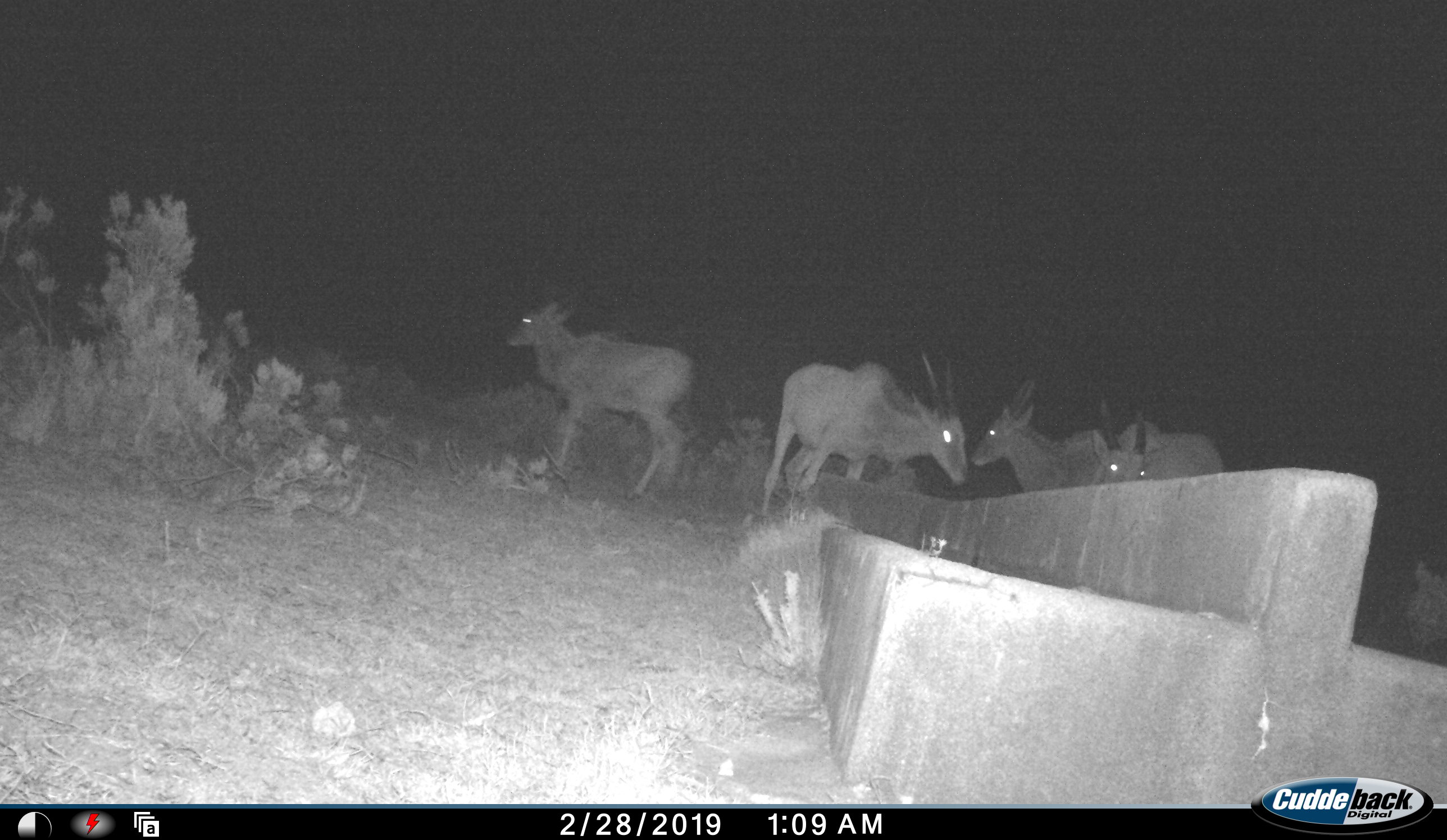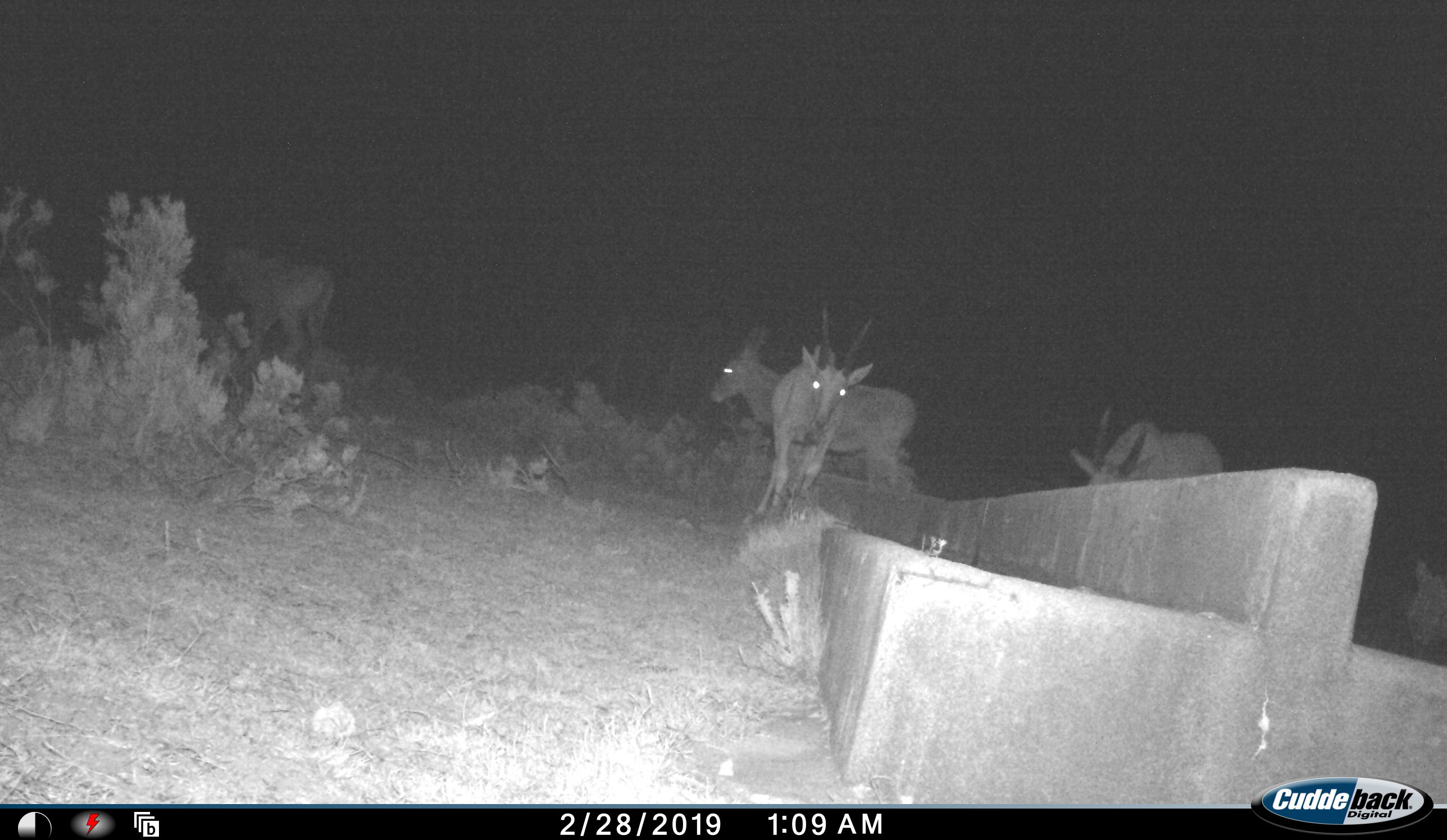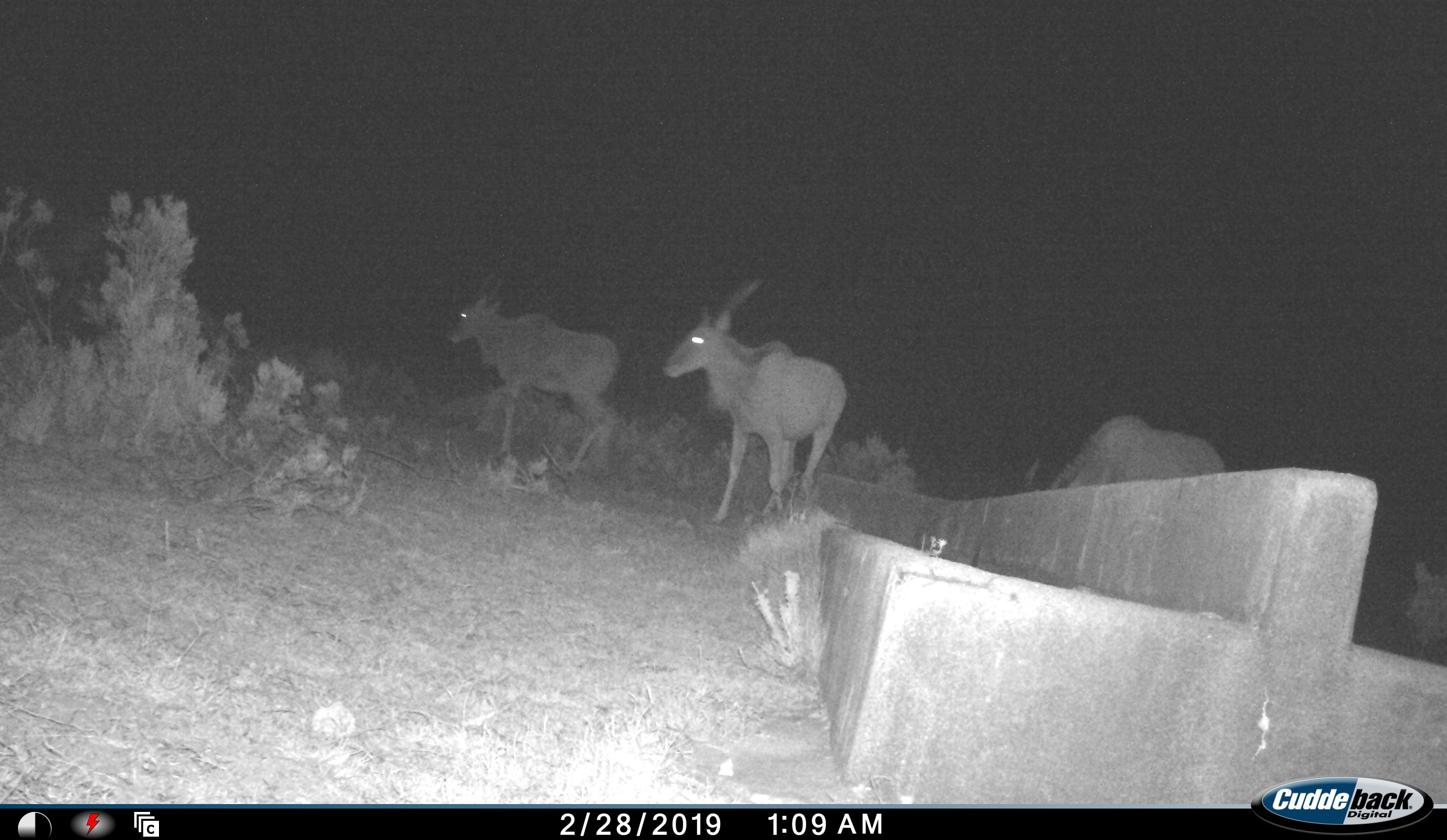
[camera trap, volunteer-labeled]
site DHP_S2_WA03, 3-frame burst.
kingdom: Animalia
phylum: Chordata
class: Mammalia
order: Artiodactyla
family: Bovidae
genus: Tragelaphus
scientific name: Tragelaphus oryx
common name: eland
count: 4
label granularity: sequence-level